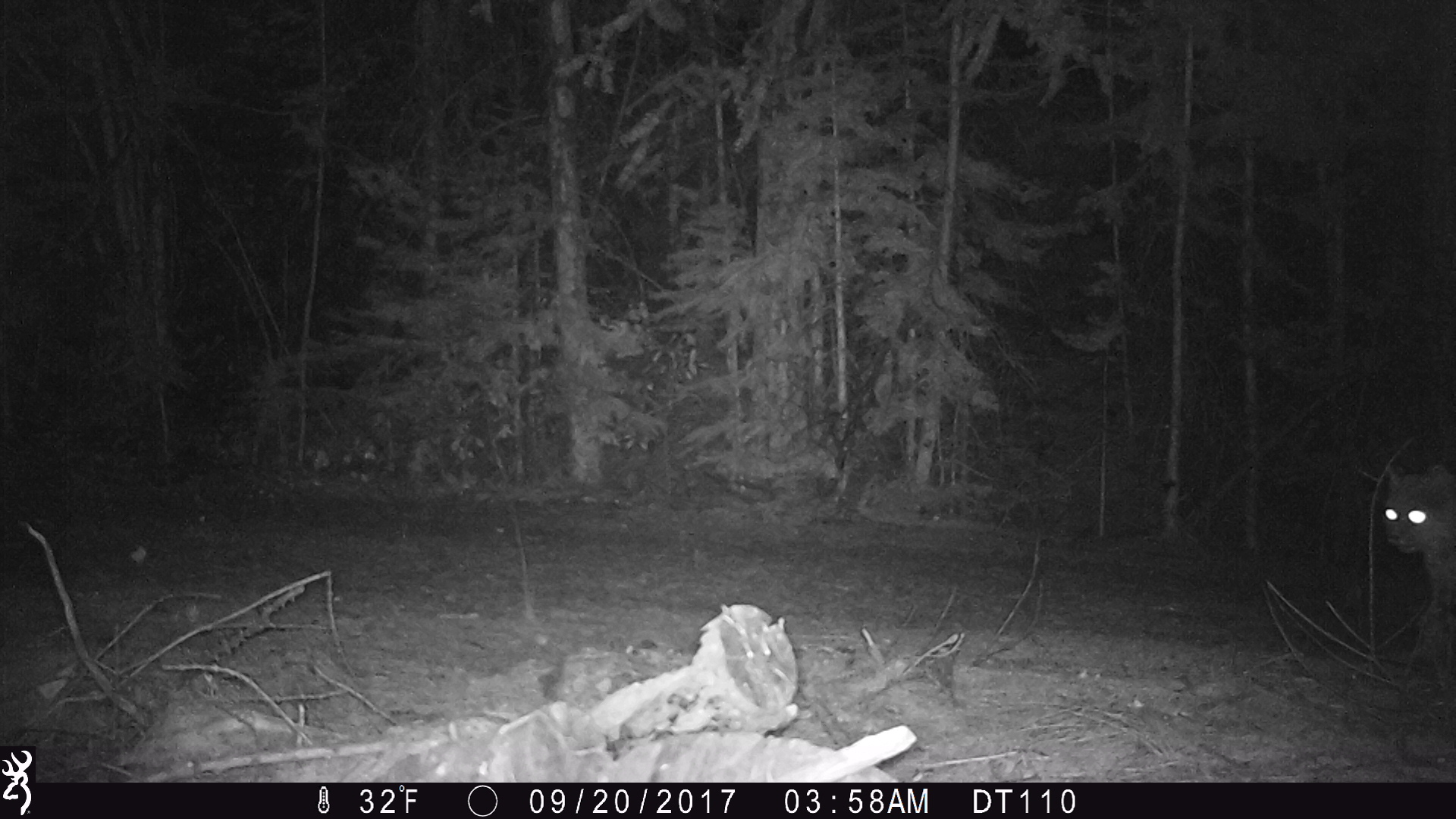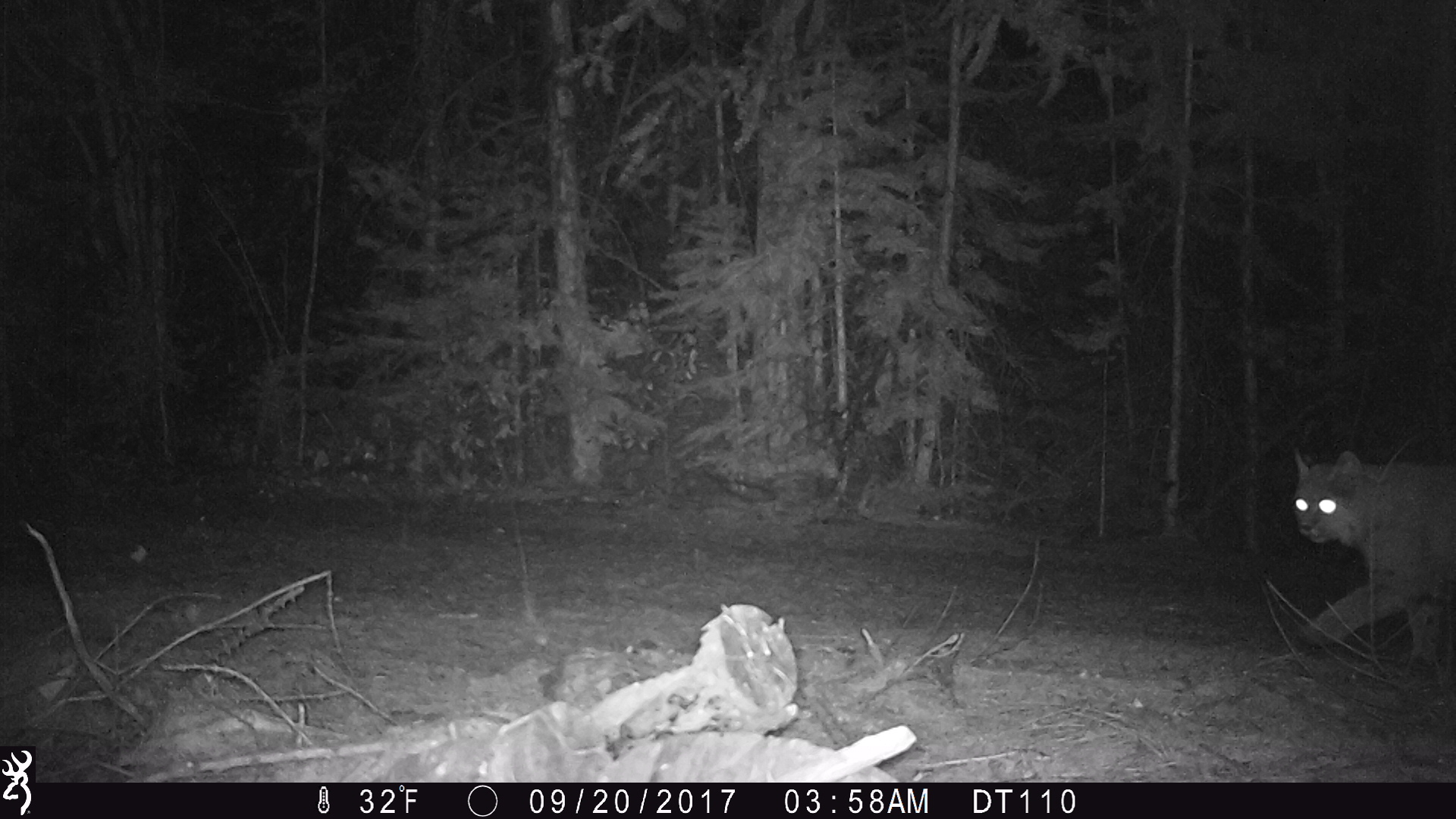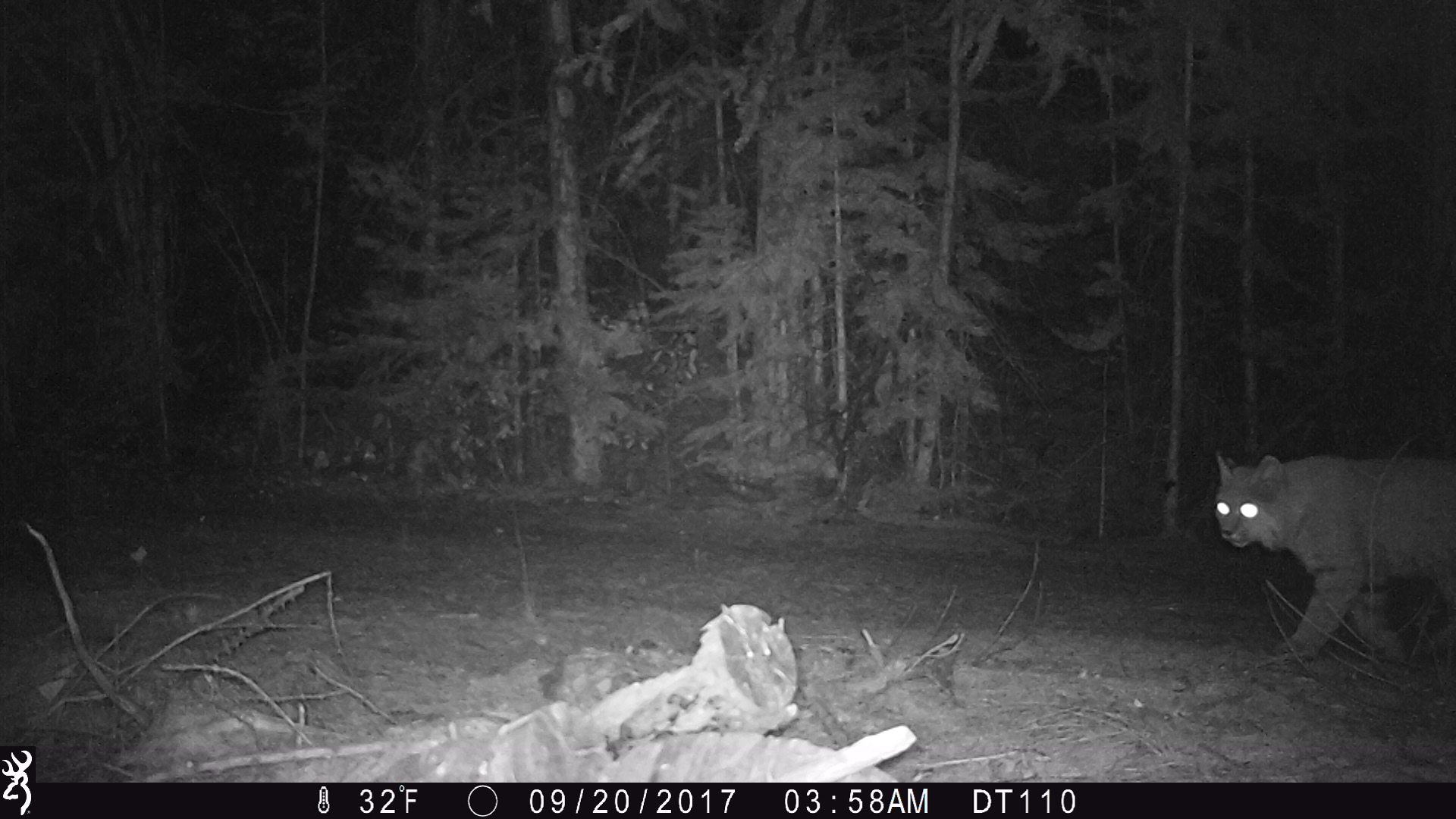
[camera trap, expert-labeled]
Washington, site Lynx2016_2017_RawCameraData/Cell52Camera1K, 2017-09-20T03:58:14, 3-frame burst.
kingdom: Animalia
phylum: Chordata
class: Mammalia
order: Carnivora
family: Felidae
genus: Lynx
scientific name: Lynx rufus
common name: bobcat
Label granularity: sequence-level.